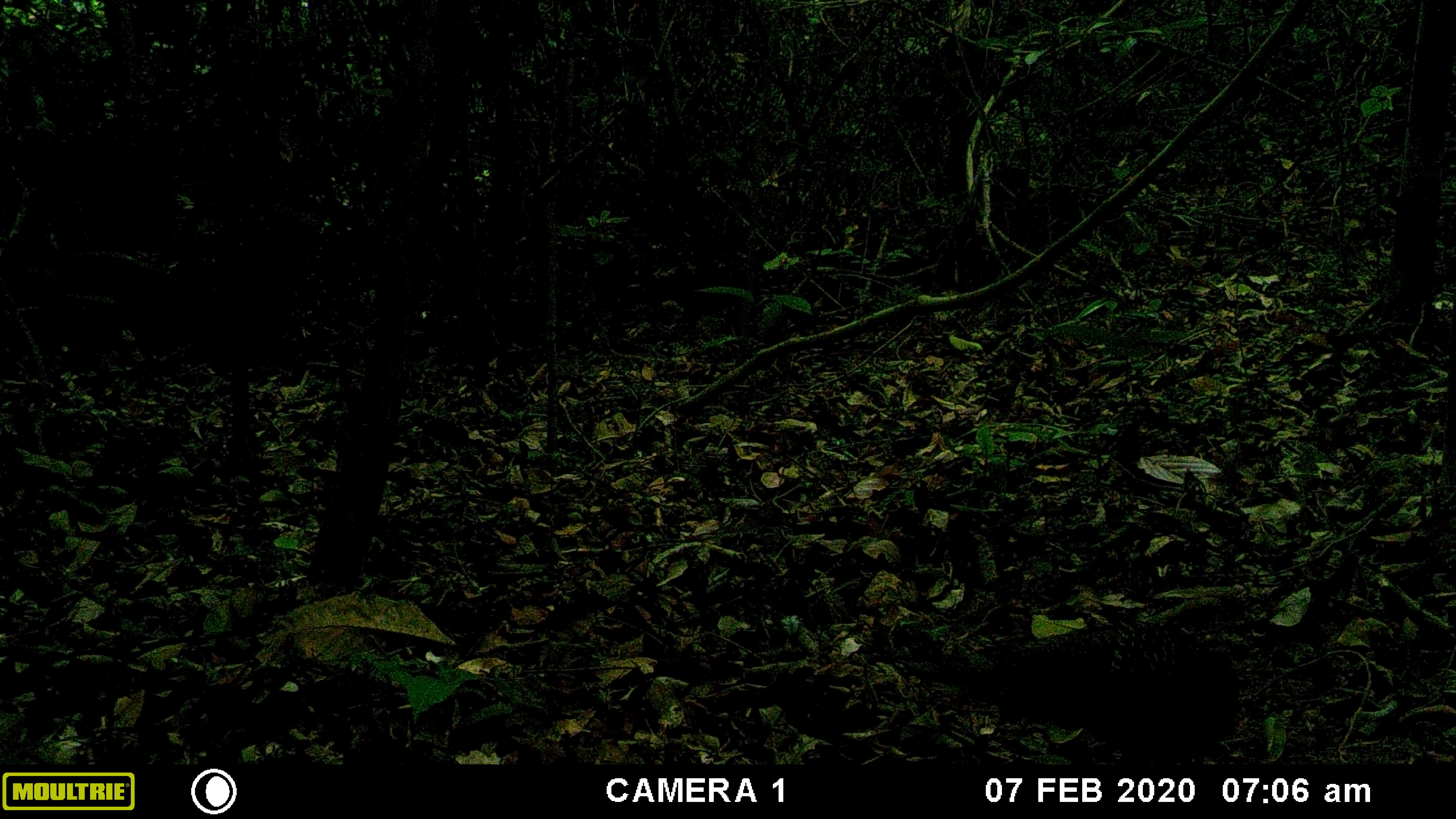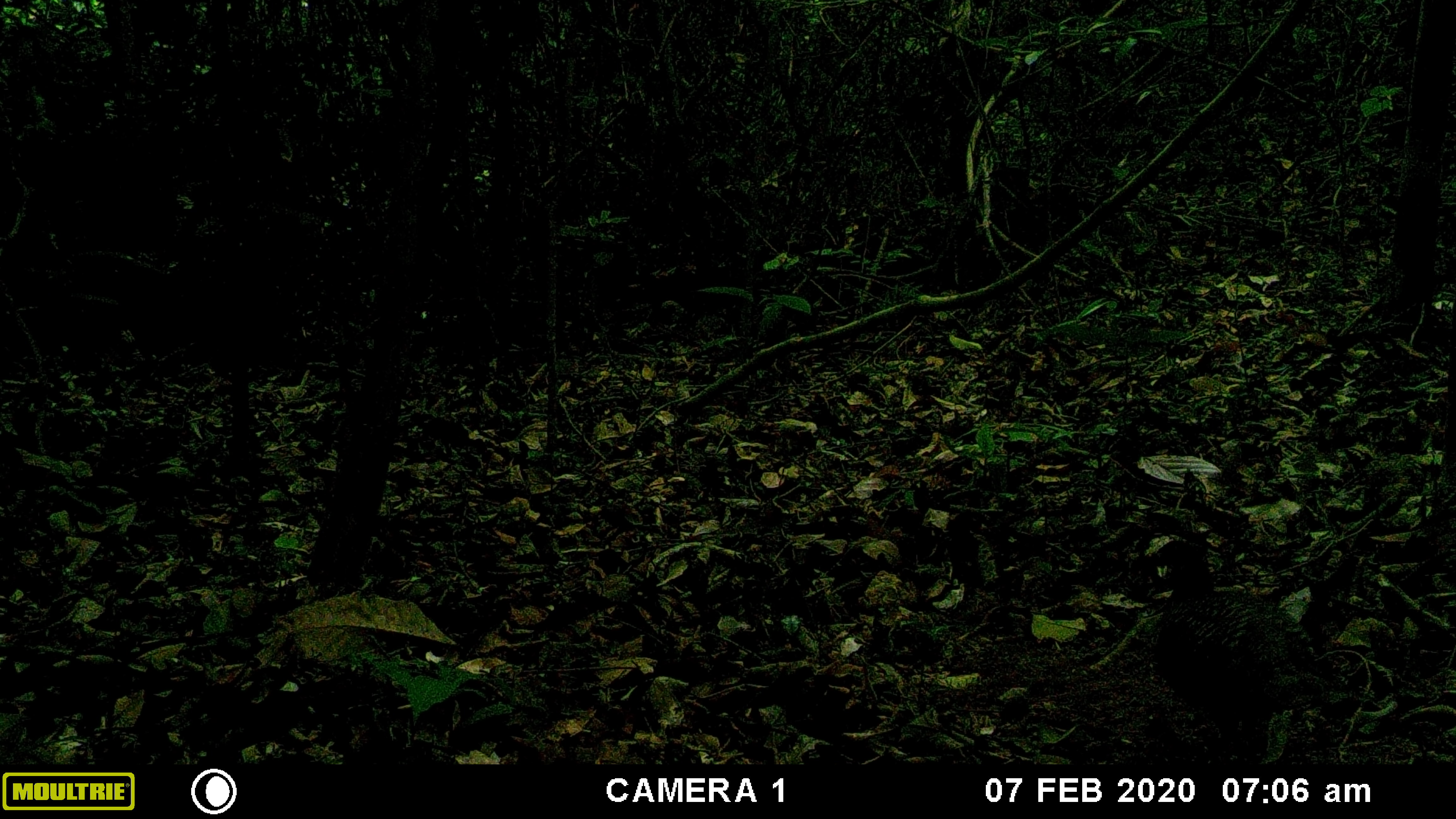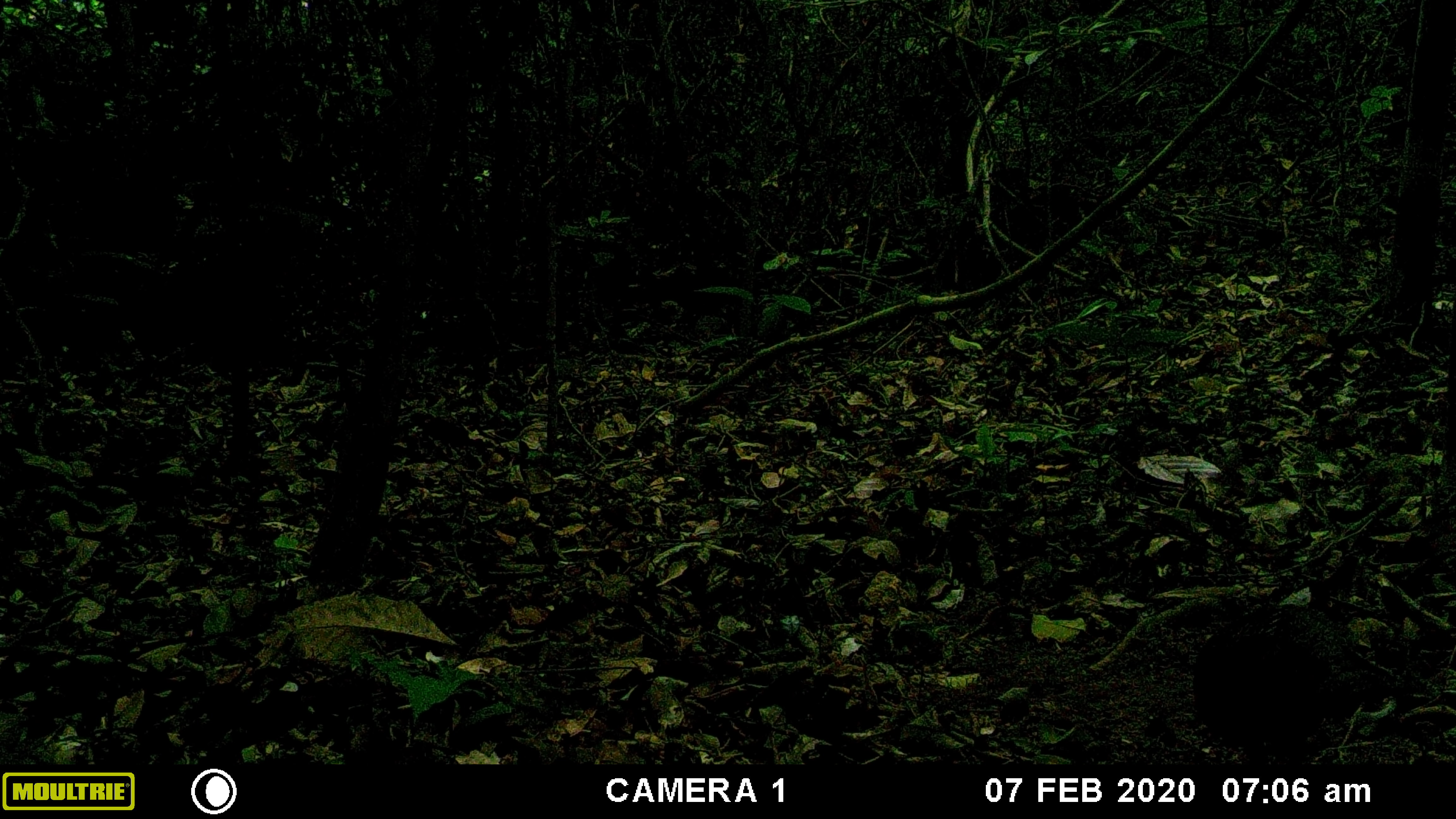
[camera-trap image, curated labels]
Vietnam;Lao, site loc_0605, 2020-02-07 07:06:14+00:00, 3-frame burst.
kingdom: Animalia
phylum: Chordata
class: Aves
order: Galliformes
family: Phasianidae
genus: Polyplectron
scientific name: Polyplectron bicalcaratum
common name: gray peacock-pheasant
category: grey peacock pheasant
Grey peacock pheasant (gray peacock-pheasant) (Polyplectron bicalcaratum). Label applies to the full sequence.